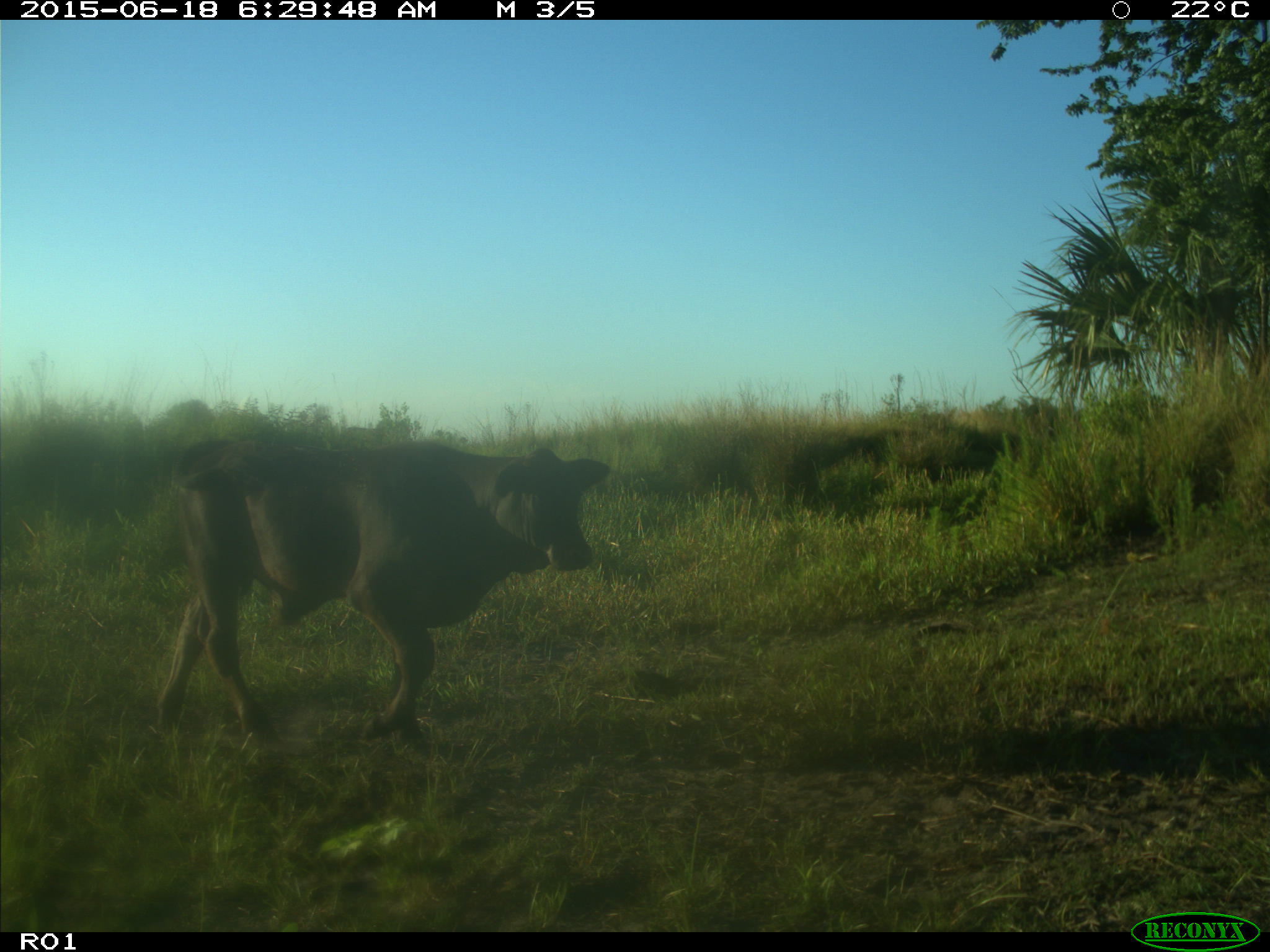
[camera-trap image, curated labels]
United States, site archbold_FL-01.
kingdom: Animalia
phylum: Chordata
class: Mammalia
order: Artiodactyla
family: Bovidae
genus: Bos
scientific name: Bos taurus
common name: domestic cow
Bos taurus (domestic cow).